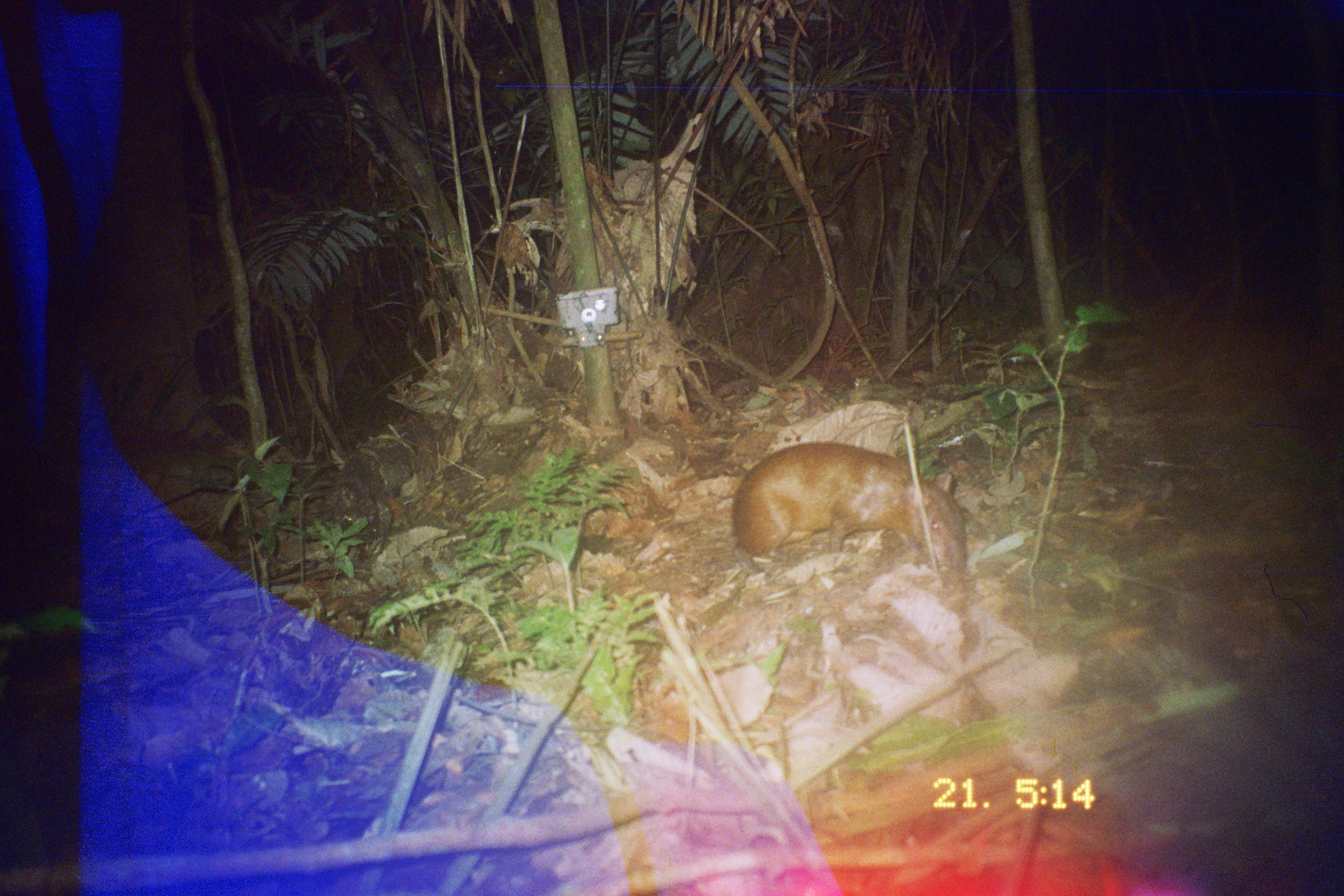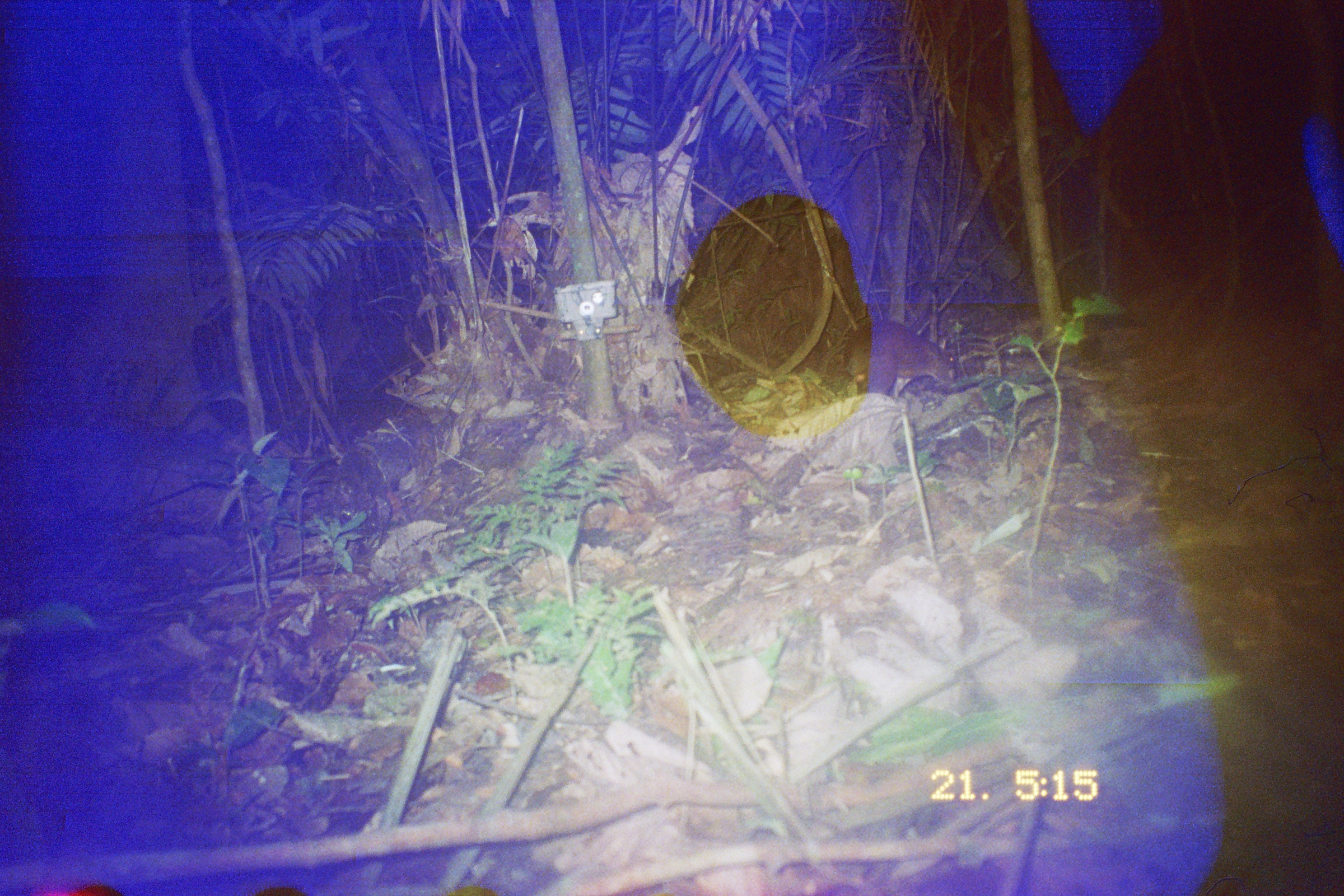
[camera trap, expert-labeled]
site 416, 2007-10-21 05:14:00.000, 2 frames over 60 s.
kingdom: Animalia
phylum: Chordata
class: Mammalia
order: Rodentia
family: Dasyproctidae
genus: Dasyprocta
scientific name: Dasyprocta punctata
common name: central american agouti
Dasyprocta punctata (central american agouti).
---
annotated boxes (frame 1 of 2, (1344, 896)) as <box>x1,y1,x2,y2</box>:
dasyprocta punctata: <box>729,441,968,581</box>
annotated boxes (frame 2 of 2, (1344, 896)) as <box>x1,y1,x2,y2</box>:
dasyprocta punctata: <box>842,319,956,397</box>